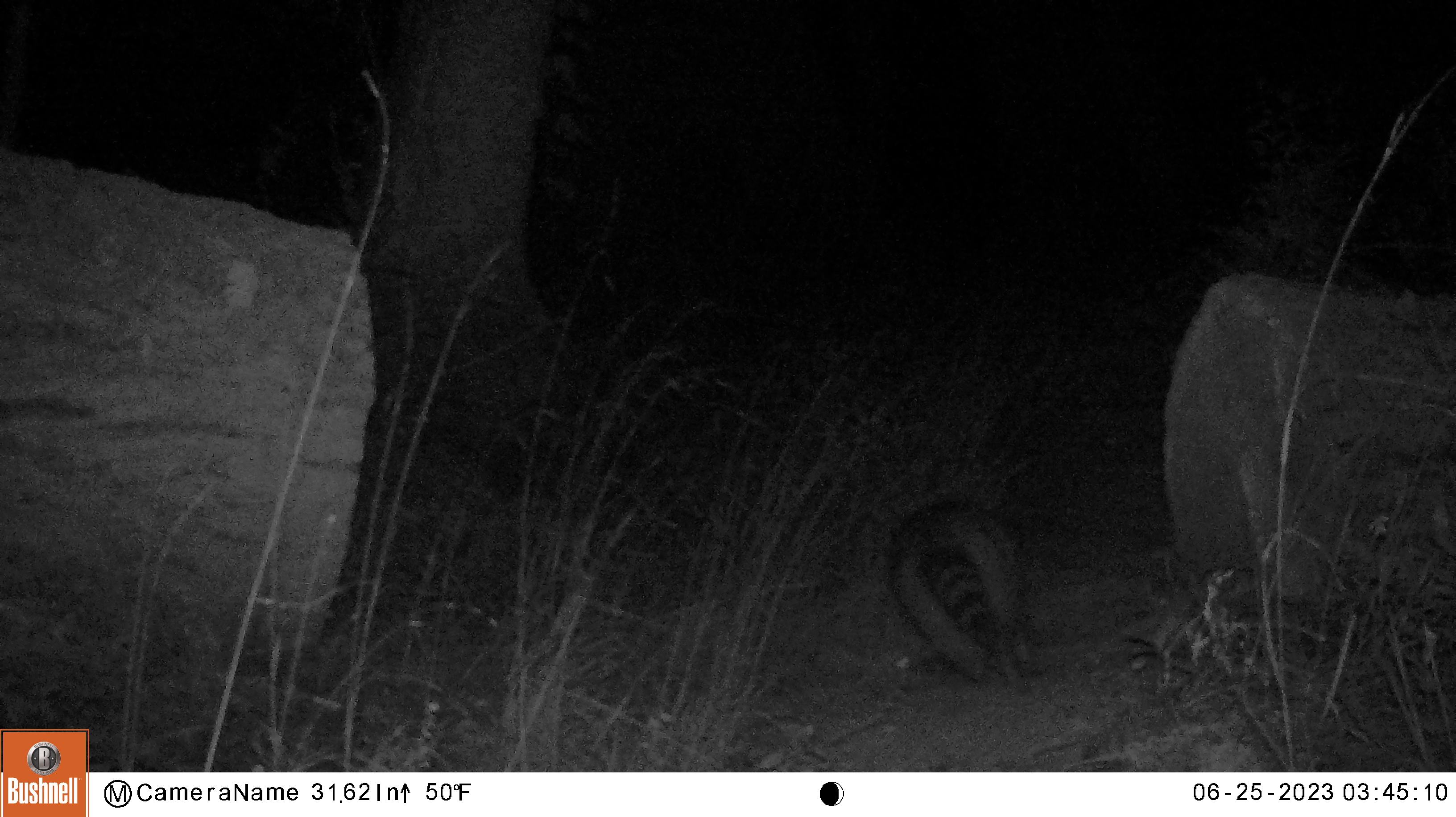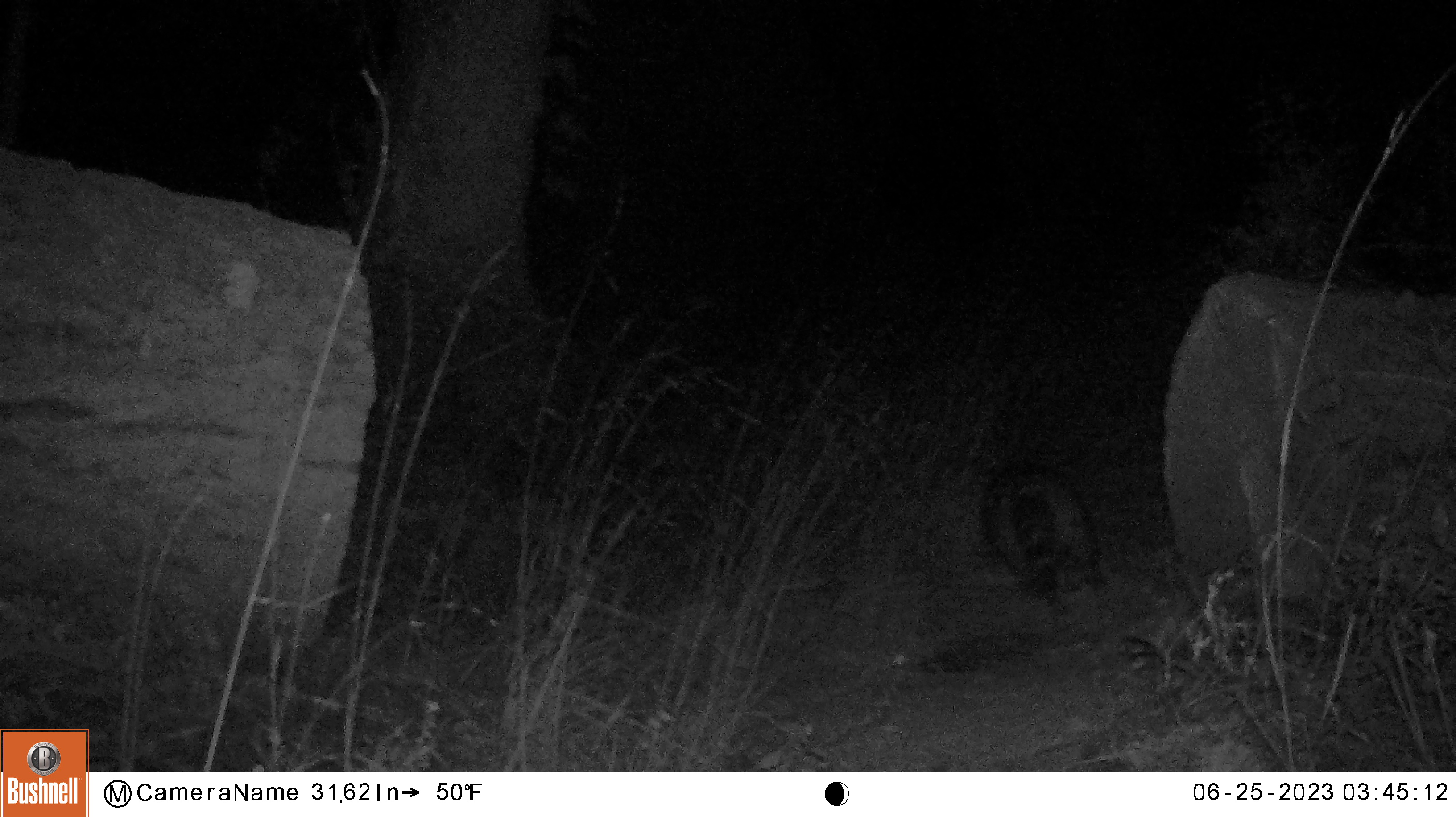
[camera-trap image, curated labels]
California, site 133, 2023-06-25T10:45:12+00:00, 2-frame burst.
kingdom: Animalia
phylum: Chordata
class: Mammalia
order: Carnivora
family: Procyonidae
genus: Procyon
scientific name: Procyon lotor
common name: raccoon